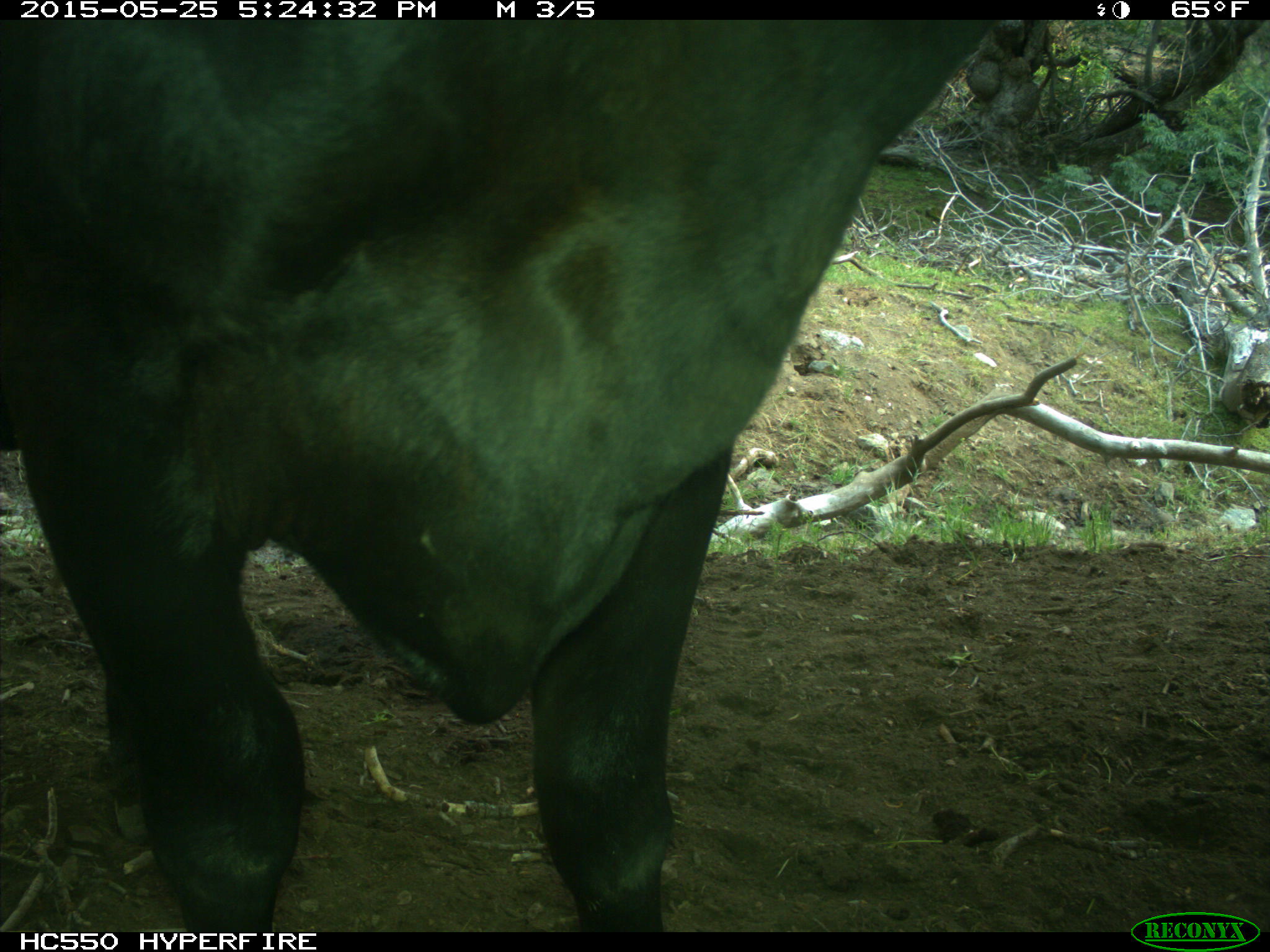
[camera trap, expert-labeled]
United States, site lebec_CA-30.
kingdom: Animalia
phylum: Chordata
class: Mammalia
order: Artiodactyla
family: Bovidae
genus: Bos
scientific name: Bos taurus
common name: domestic cow